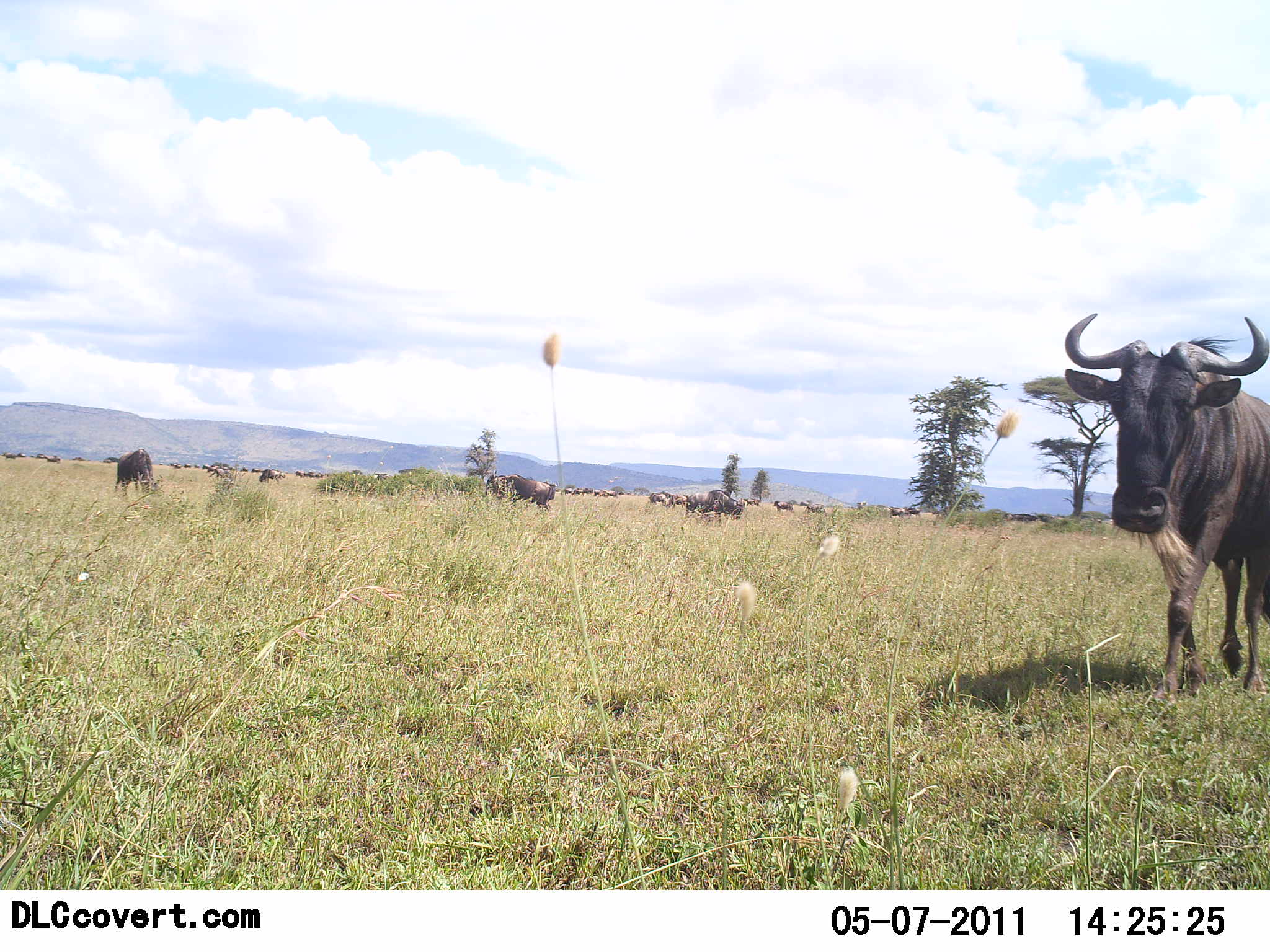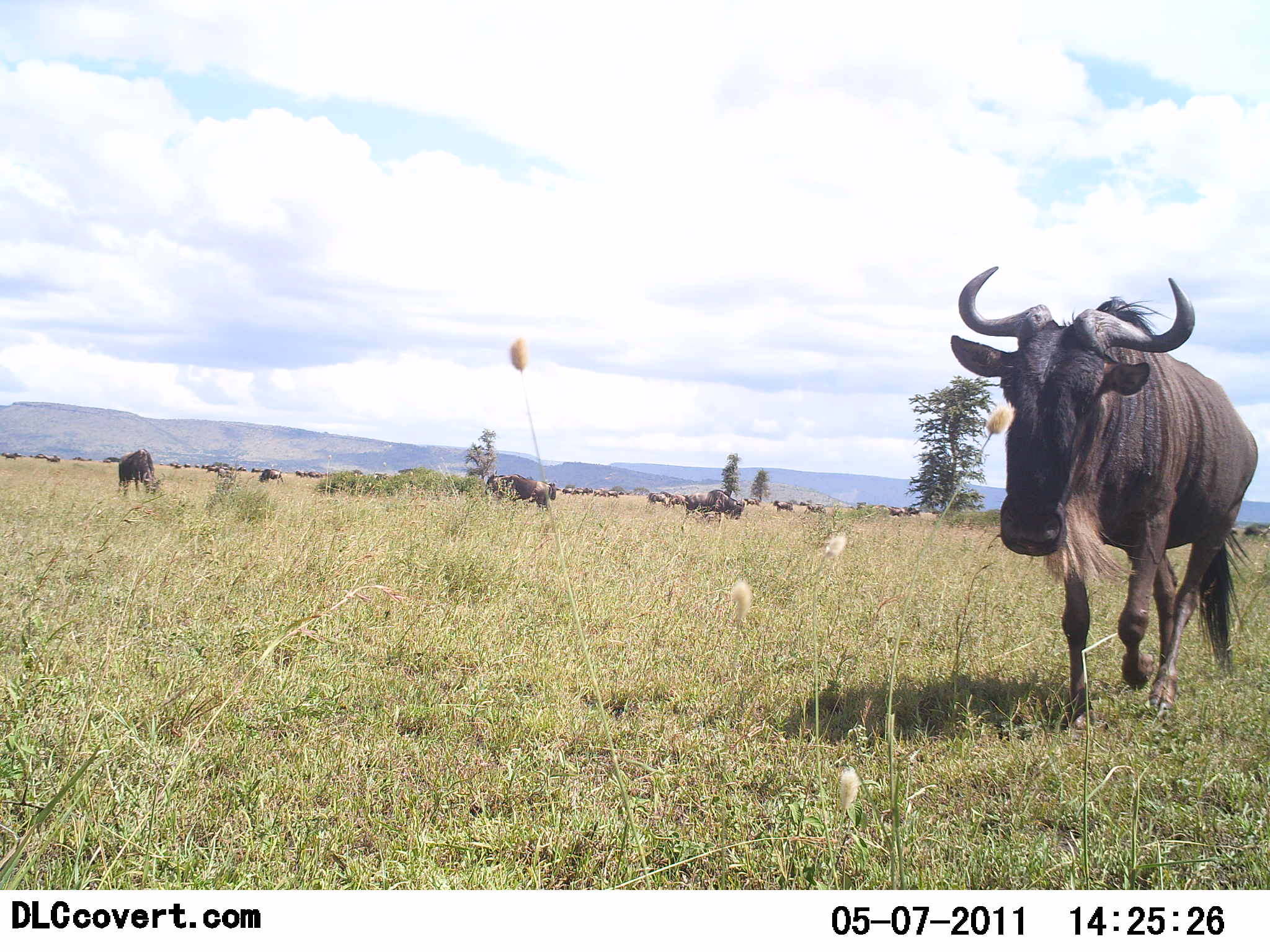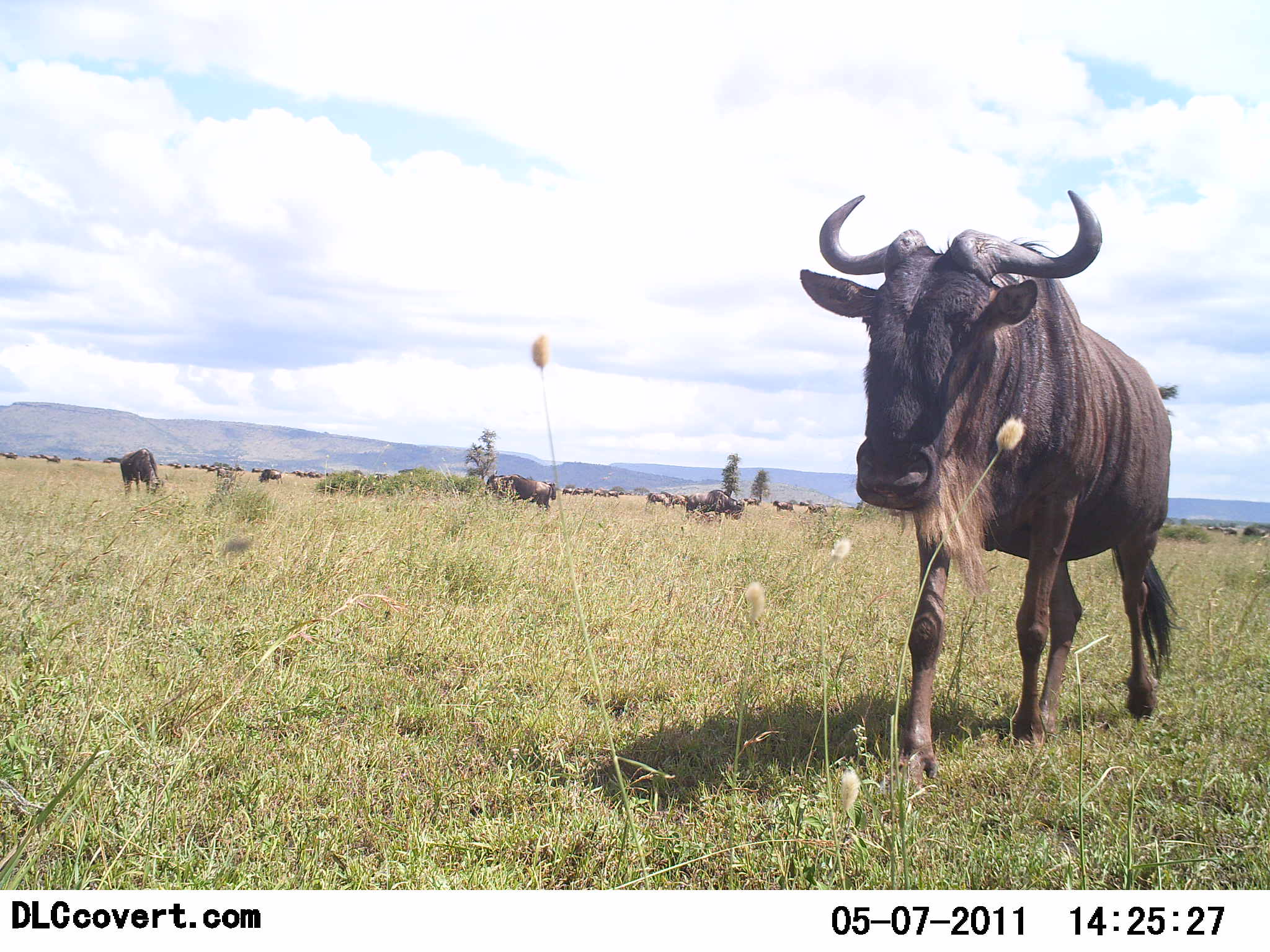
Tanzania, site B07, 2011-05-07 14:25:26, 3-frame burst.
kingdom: Animalia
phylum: Chordata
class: Mammalia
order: Artiodactyla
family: Bovidae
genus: Connochaetes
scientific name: Connochaetes taurinus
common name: blue wildebeest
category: wildebeest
Wildebeest (blue wildebeest) (Connochaetes taurinus), count 11-50. Behavior (volunteer vote fractions): standing 33%, resting 0%, moving 83%, interacting 8%. Young present (vote fraction): 0%. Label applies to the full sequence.